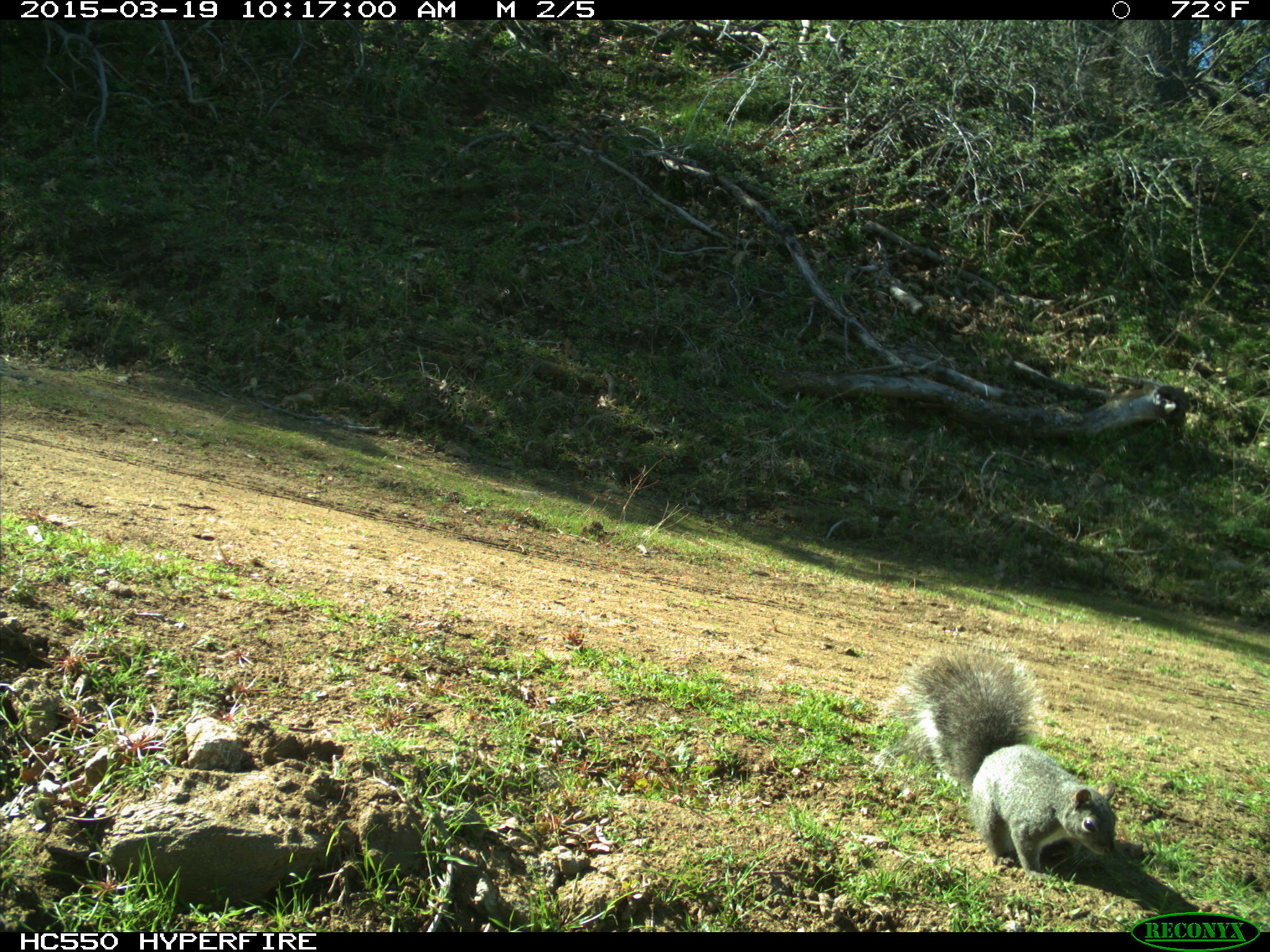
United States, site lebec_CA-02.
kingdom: Animalia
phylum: Chordata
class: Mammalia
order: Rodentia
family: Sciuridae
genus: Sciurus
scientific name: Sciurus carolinensis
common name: eastern gray squirrel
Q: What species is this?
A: Sciurus carolinensis (eastern gray squirrel).